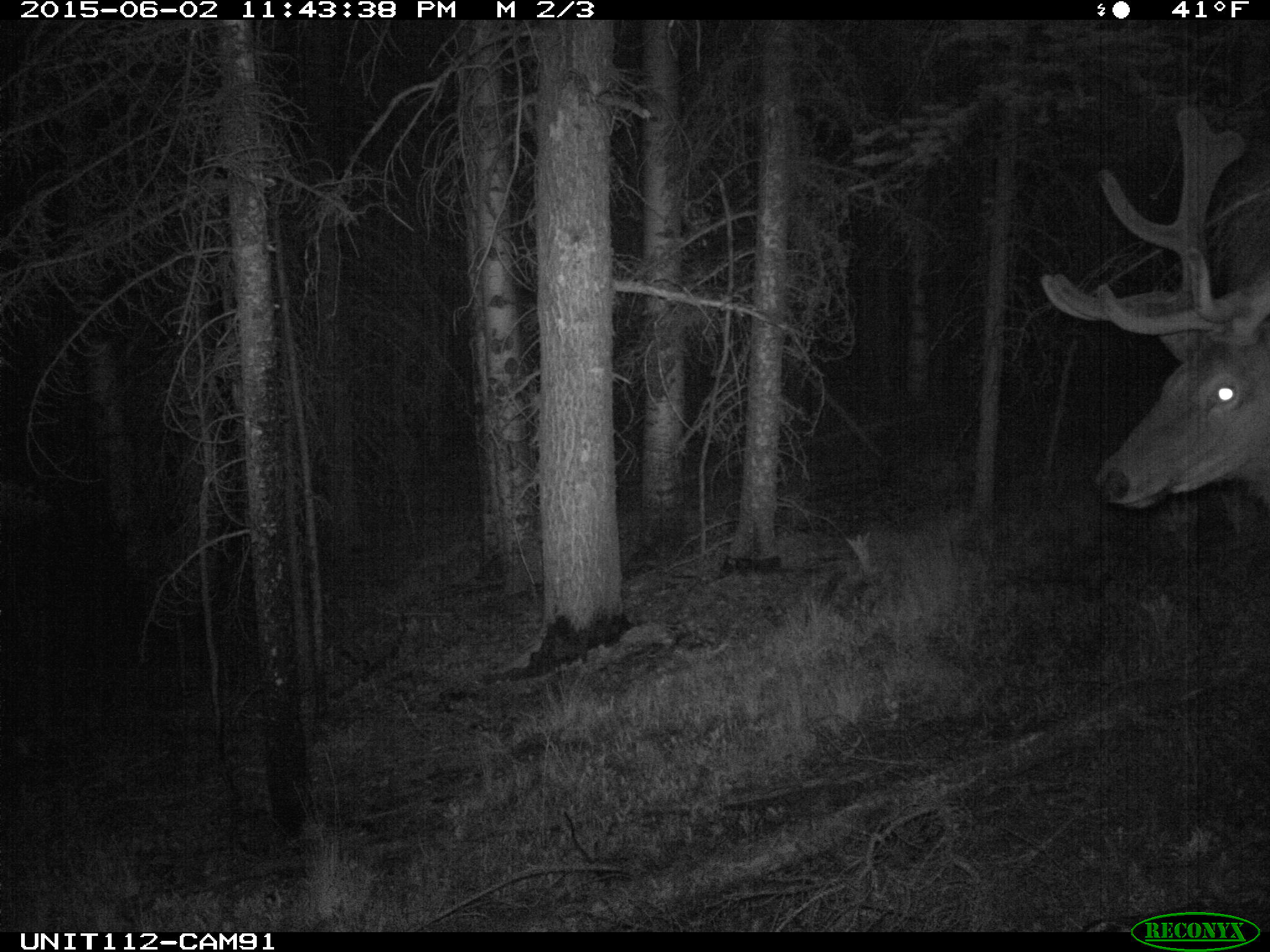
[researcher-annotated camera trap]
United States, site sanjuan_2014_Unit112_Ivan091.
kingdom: Animalia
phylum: Chordata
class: Mammalia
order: Artiodactyla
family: Cervidae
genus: Cervus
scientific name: Cervus elaphus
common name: red deer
Cervus elaphus (red deer).